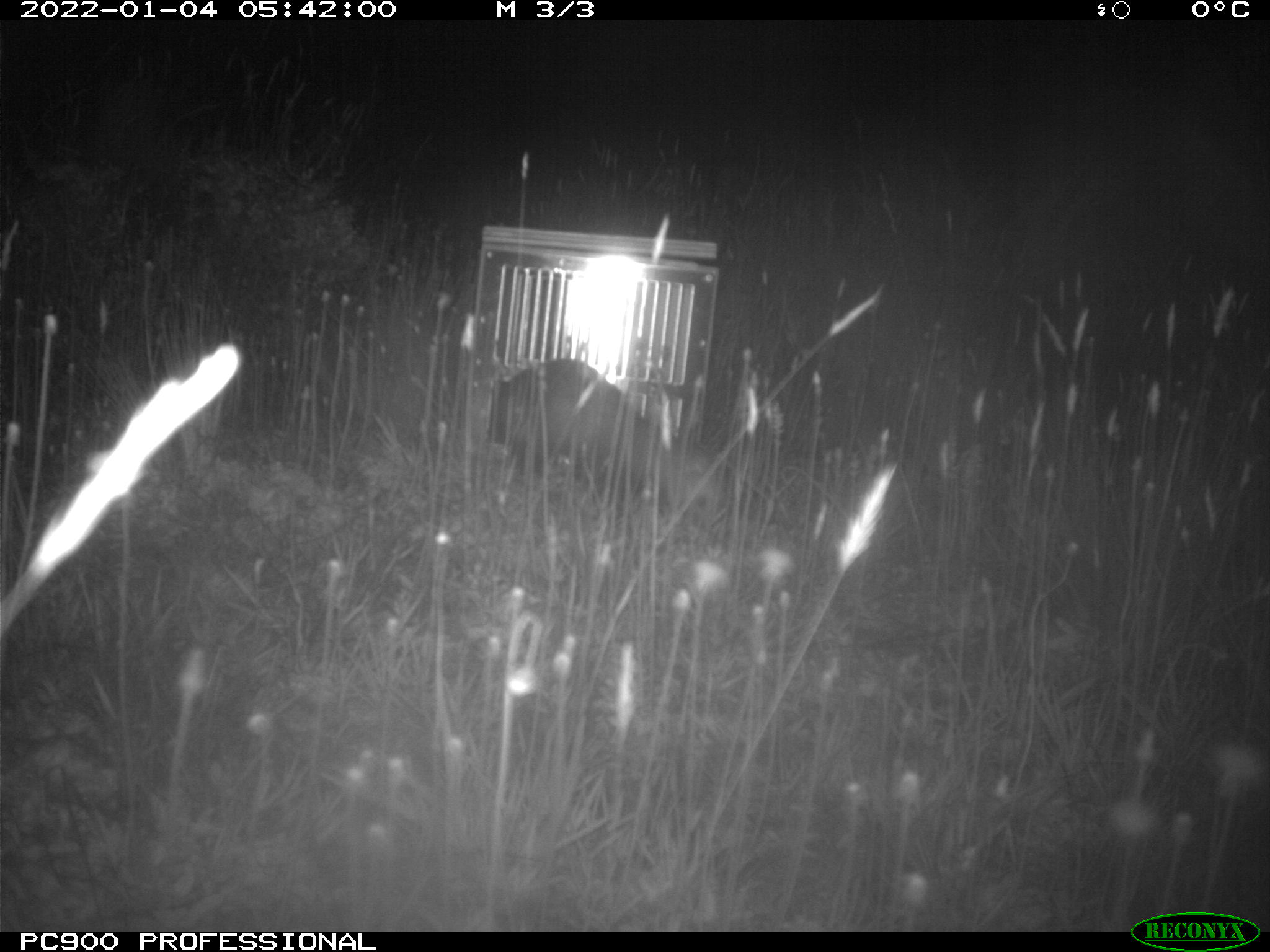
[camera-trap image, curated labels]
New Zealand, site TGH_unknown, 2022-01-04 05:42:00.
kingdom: Animalia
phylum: Chordata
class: Mammalia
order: Carnivora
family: Mustelidae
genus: Mustela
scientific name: Mustela furo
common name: ferret